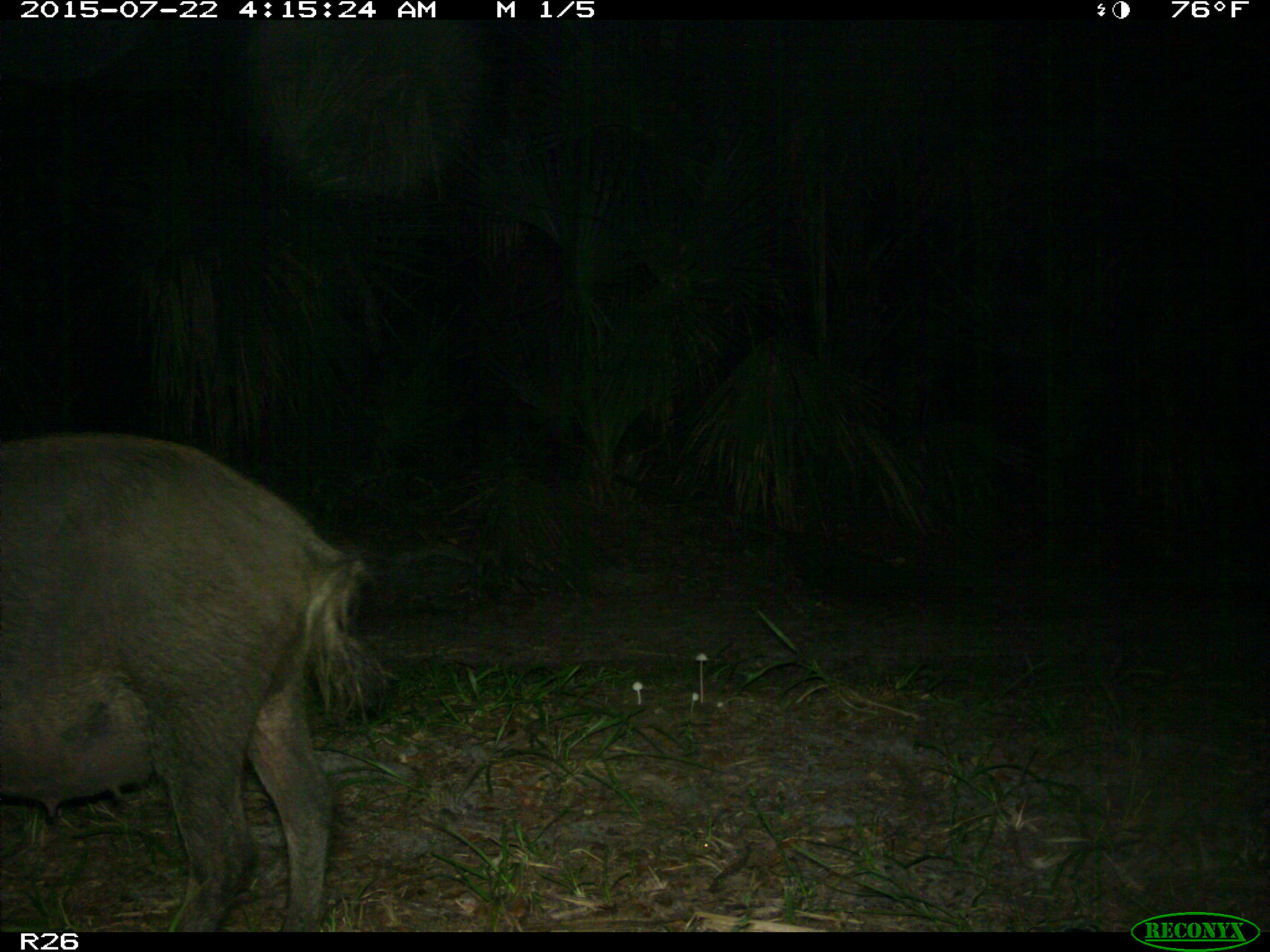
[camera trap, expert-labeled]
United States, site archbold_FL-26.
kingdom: Animalia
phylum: Chordata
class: Mammalia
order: Artiodactyla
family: Suidae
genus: Sus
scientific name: Sus scrofa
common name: wild boar